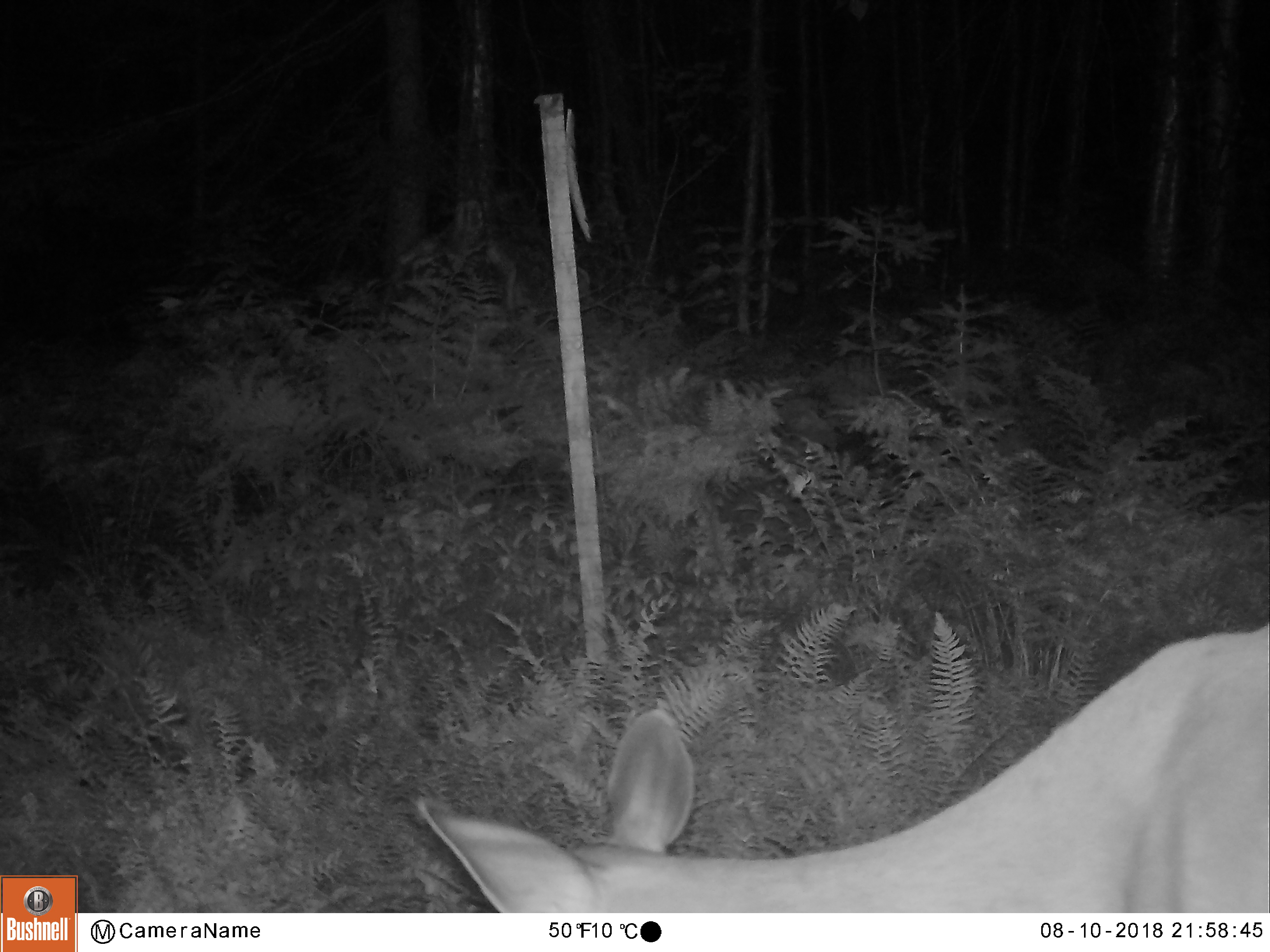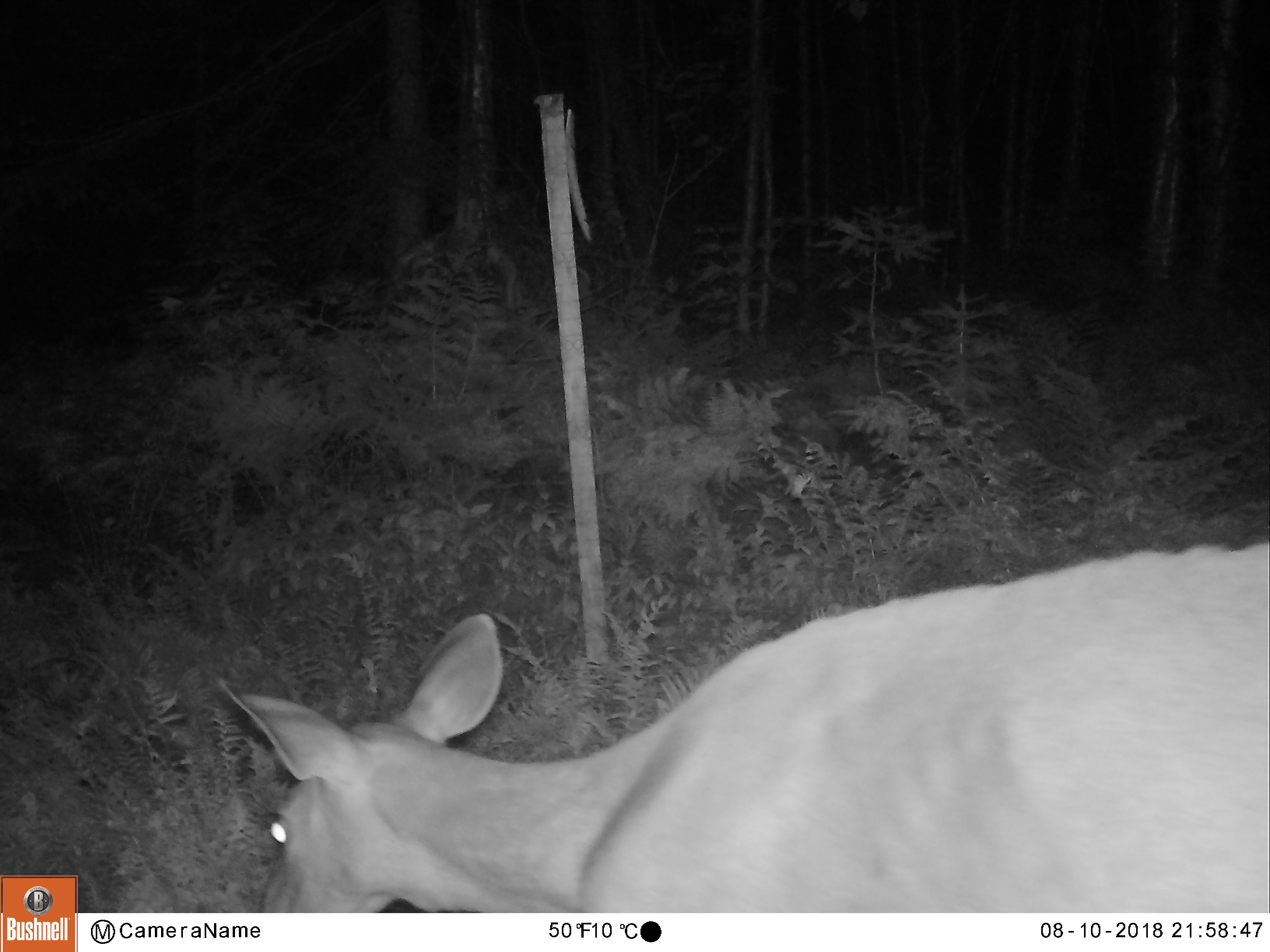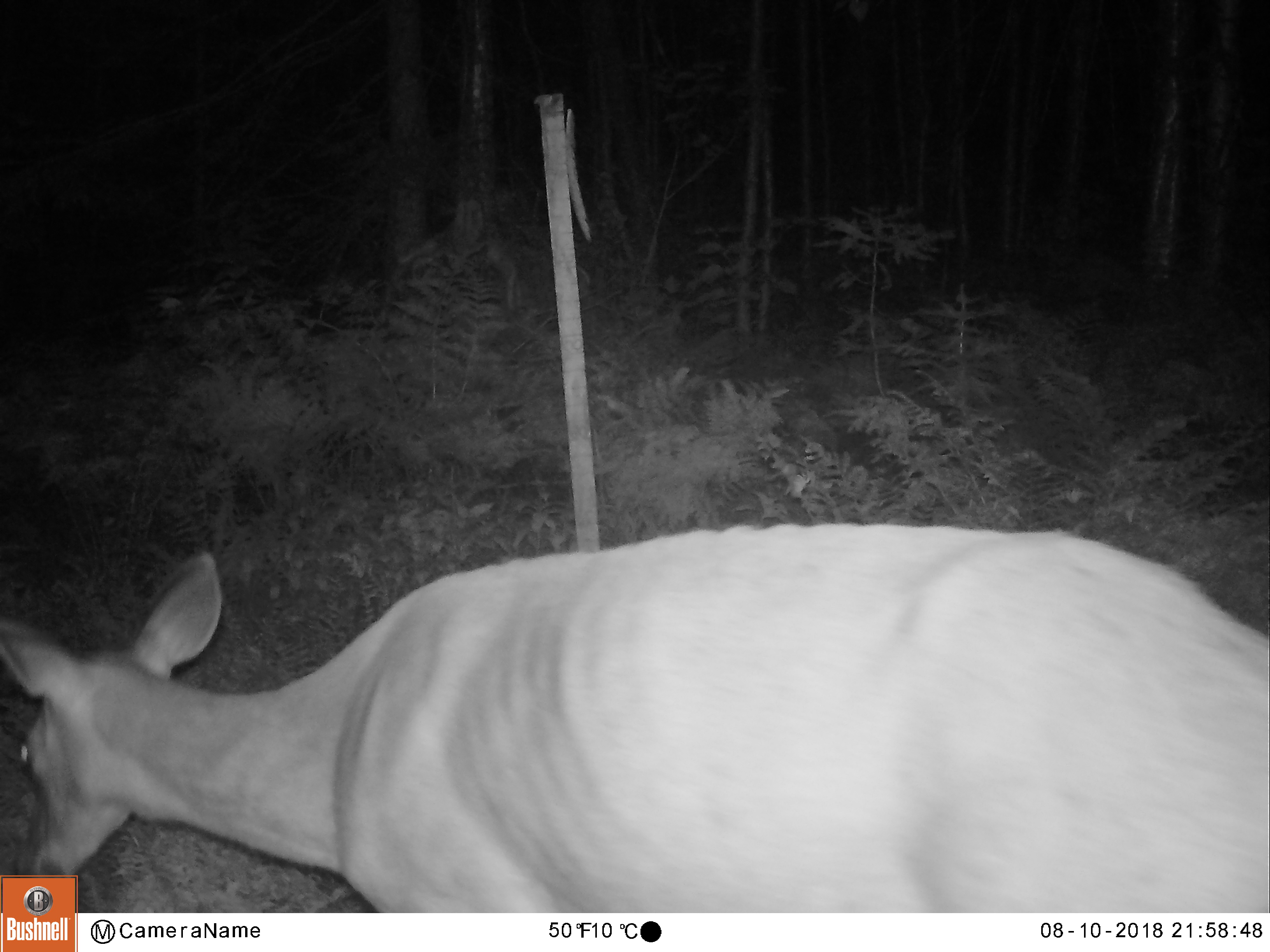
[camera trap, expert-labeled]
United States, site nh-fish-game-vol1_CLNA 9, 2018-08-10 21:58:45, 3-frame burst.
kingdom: Animalia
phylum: Chordata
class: Mammalia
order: Artiodactyla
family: Cervidae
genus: Odocoileus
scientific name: Odocoileus virginianus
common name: white-tailed deer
White-tailed deer (Odocoileus virginianus).